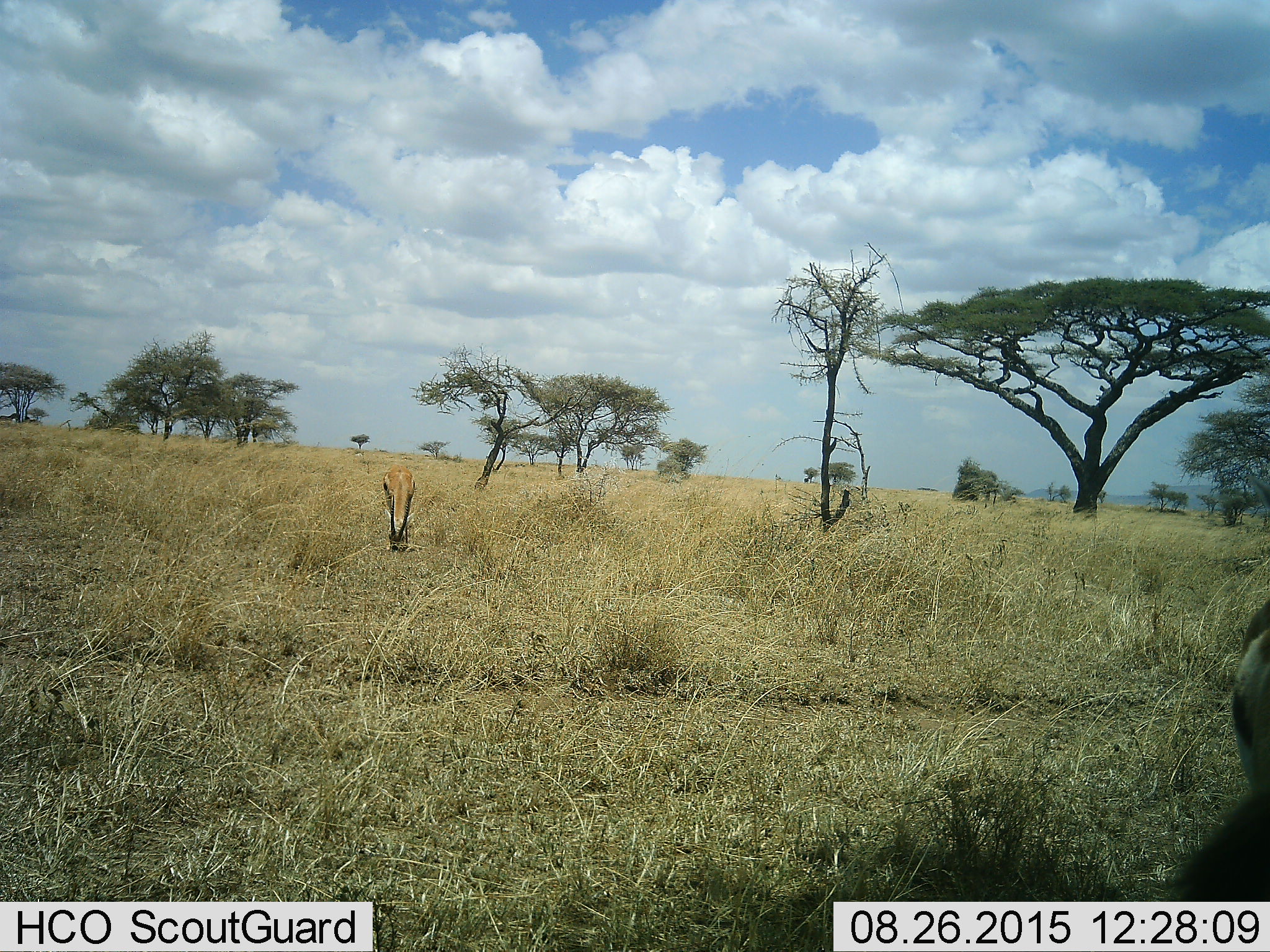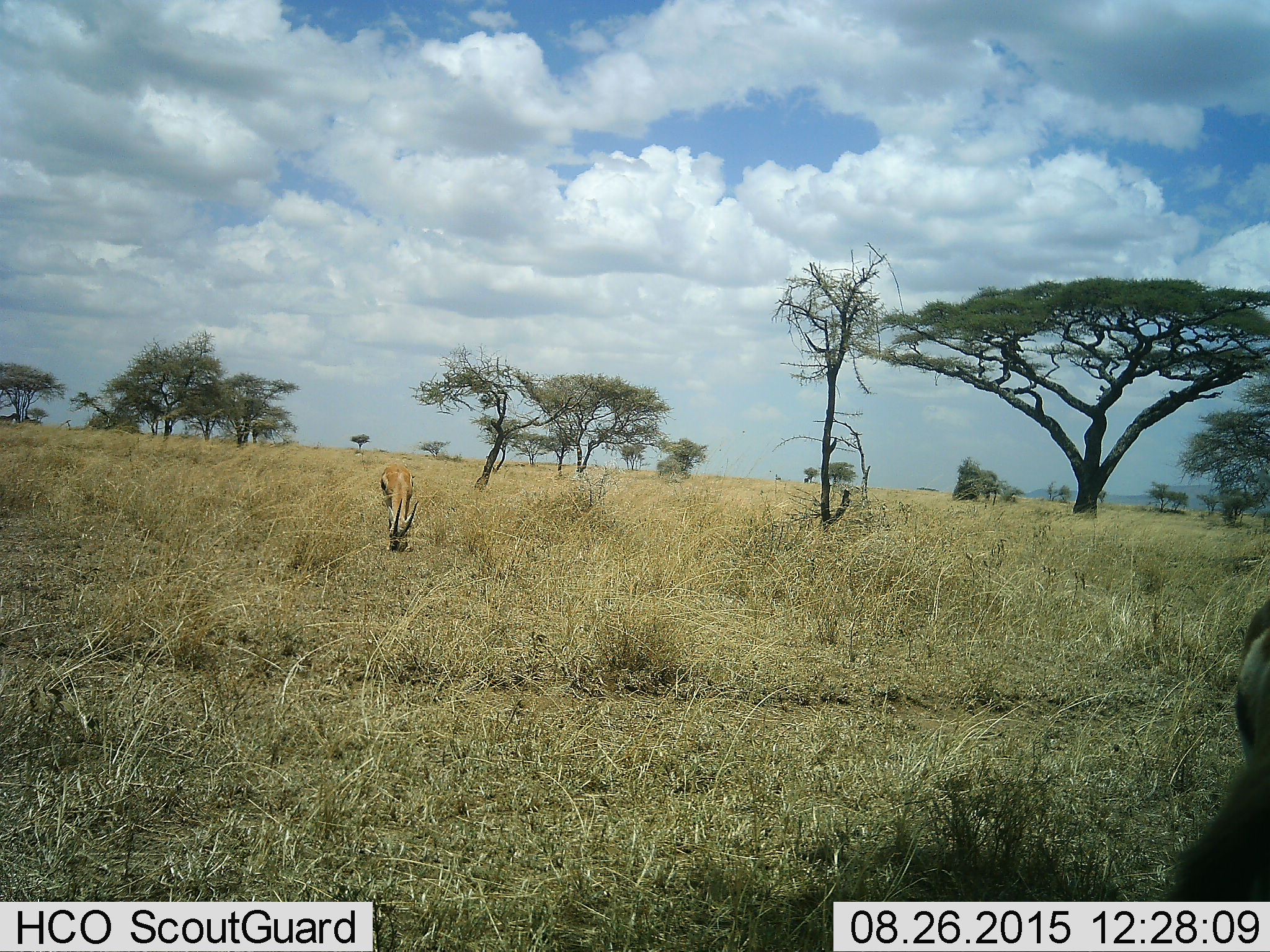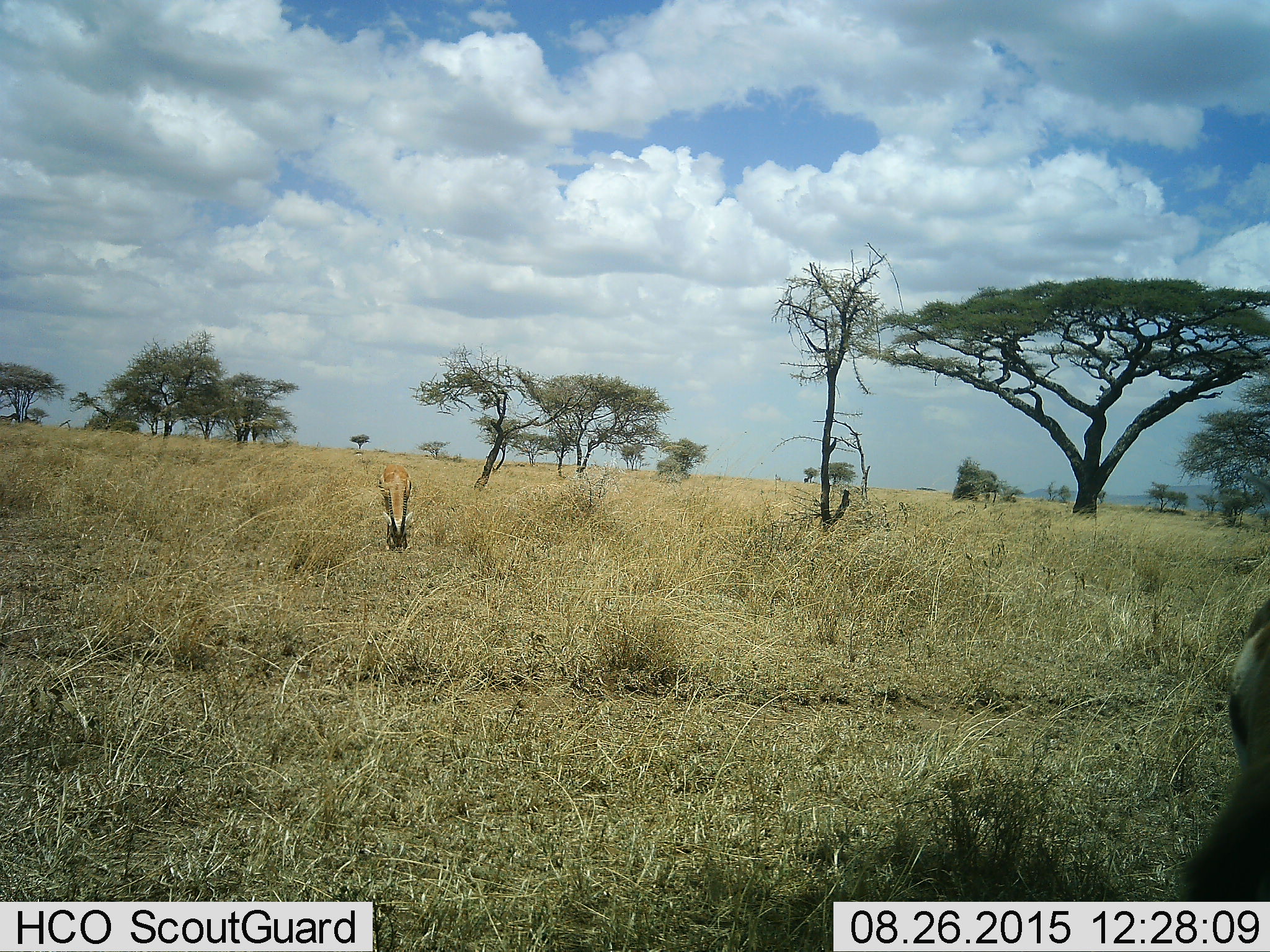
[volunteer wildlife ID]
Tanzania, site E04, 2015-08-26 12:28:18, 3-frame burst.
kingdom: Animalia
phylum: Chordata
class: Mammalia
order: Artiodactyla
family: Bovidae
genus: Eudorcas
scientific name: Eudorcas thomsonii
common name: thomson's gazelle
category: gazellethomsons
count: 2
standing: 19%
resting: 0%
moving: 12%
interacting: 0%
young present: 0%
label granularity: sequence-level